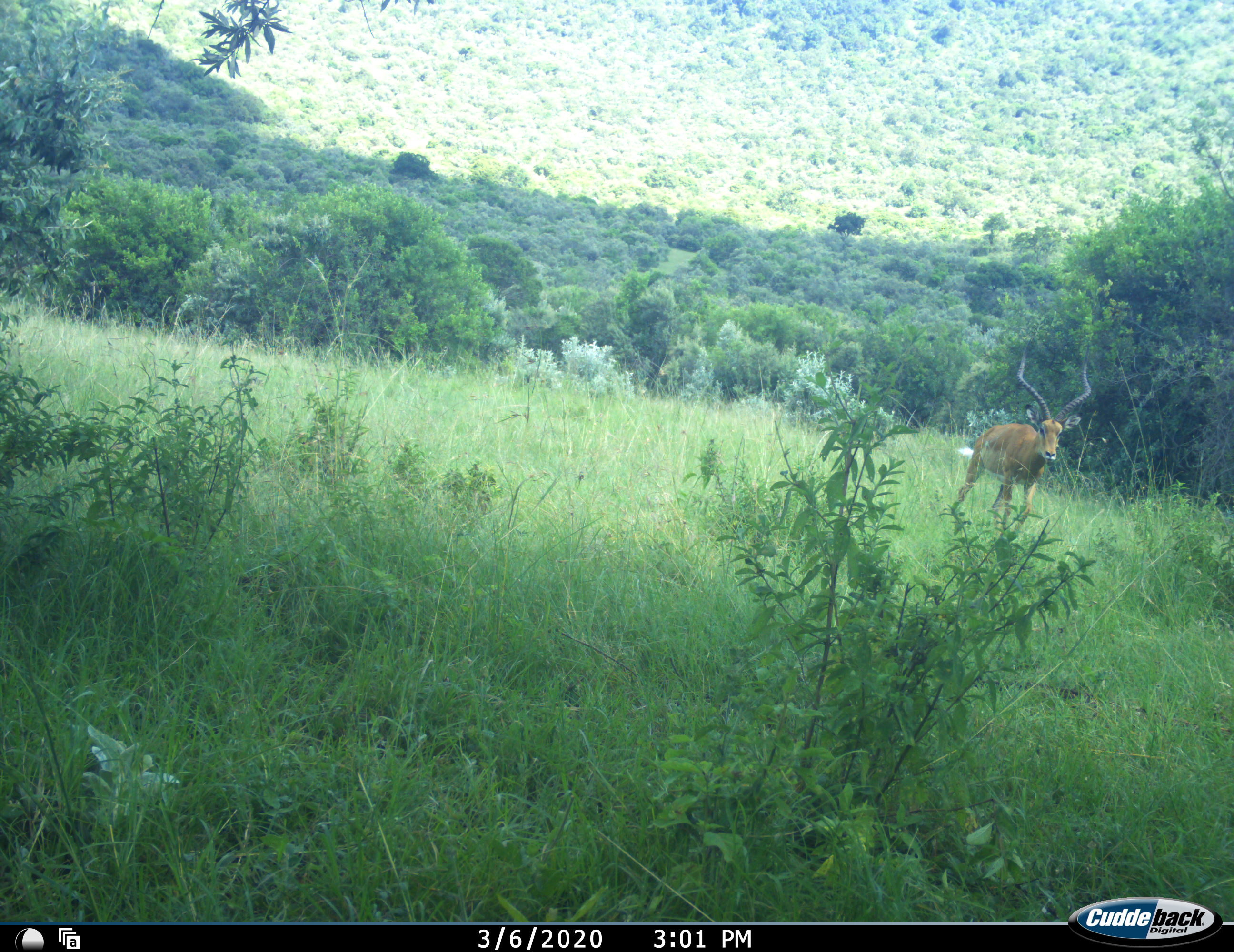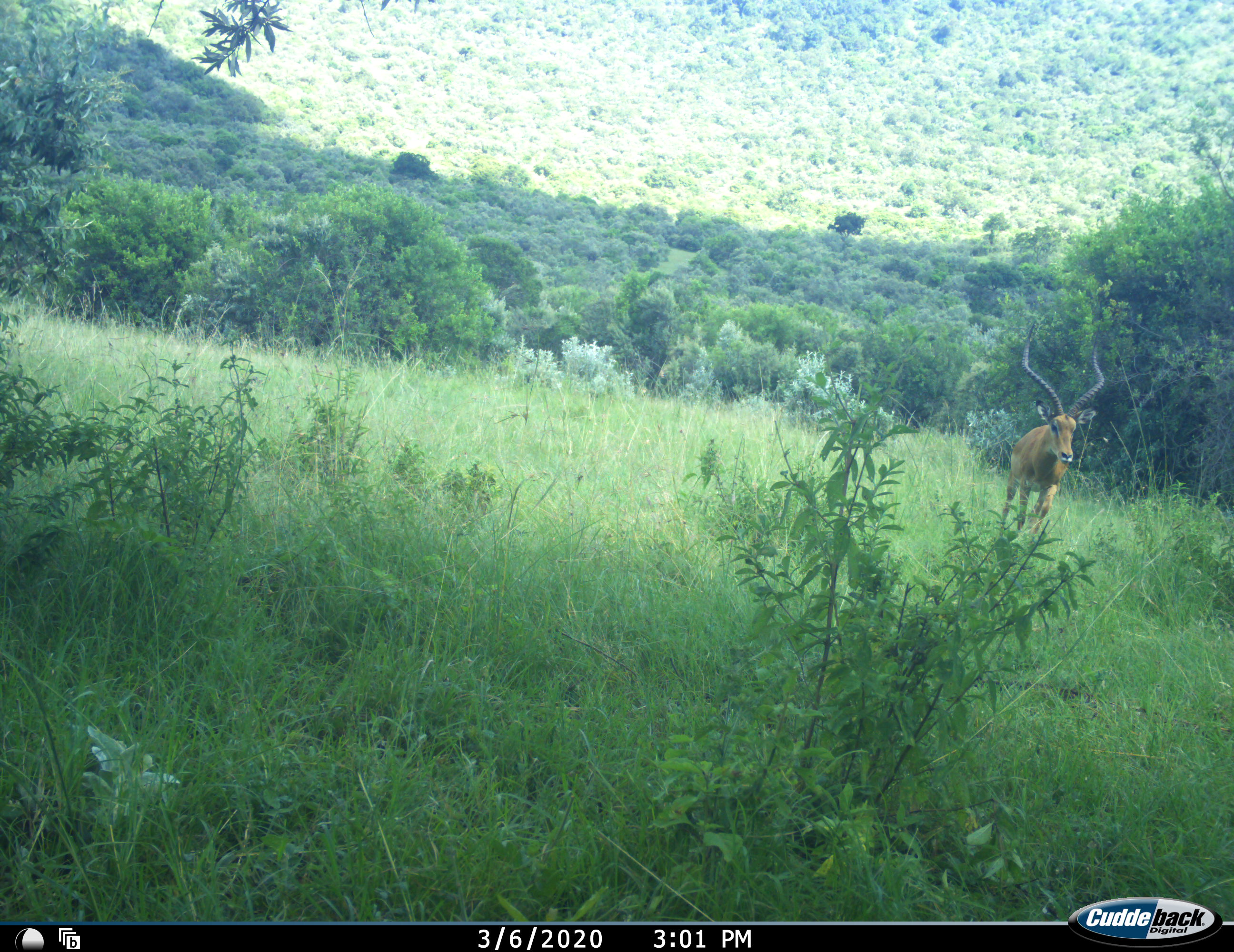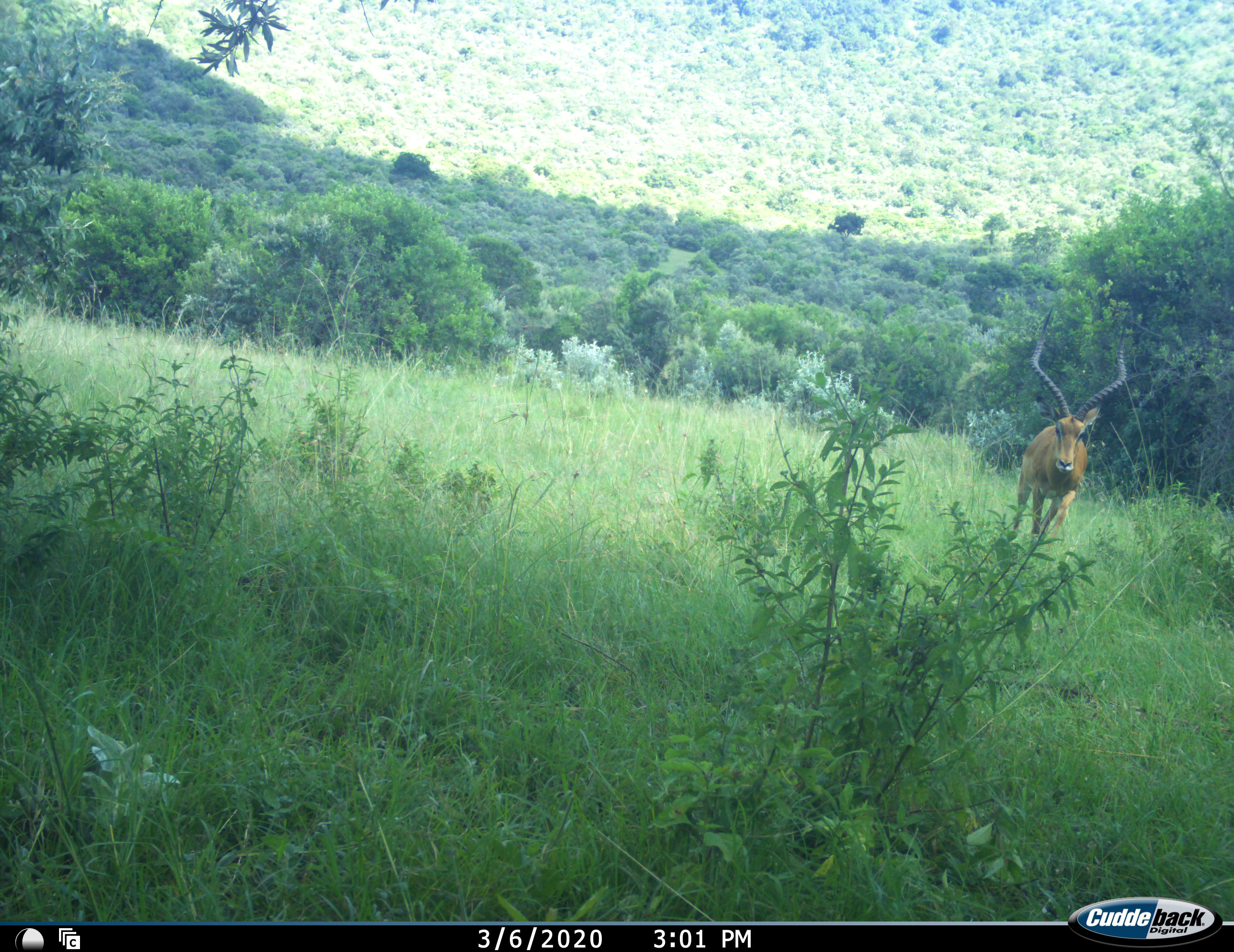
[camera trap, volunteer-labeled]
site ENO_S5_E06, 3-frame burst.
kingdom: Animalia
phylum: Chordata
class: Mammalia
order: Artiodactyla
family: Bovidae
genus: Aepyceros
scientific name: Aepyceros melampus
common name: impala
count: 1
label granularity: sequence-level